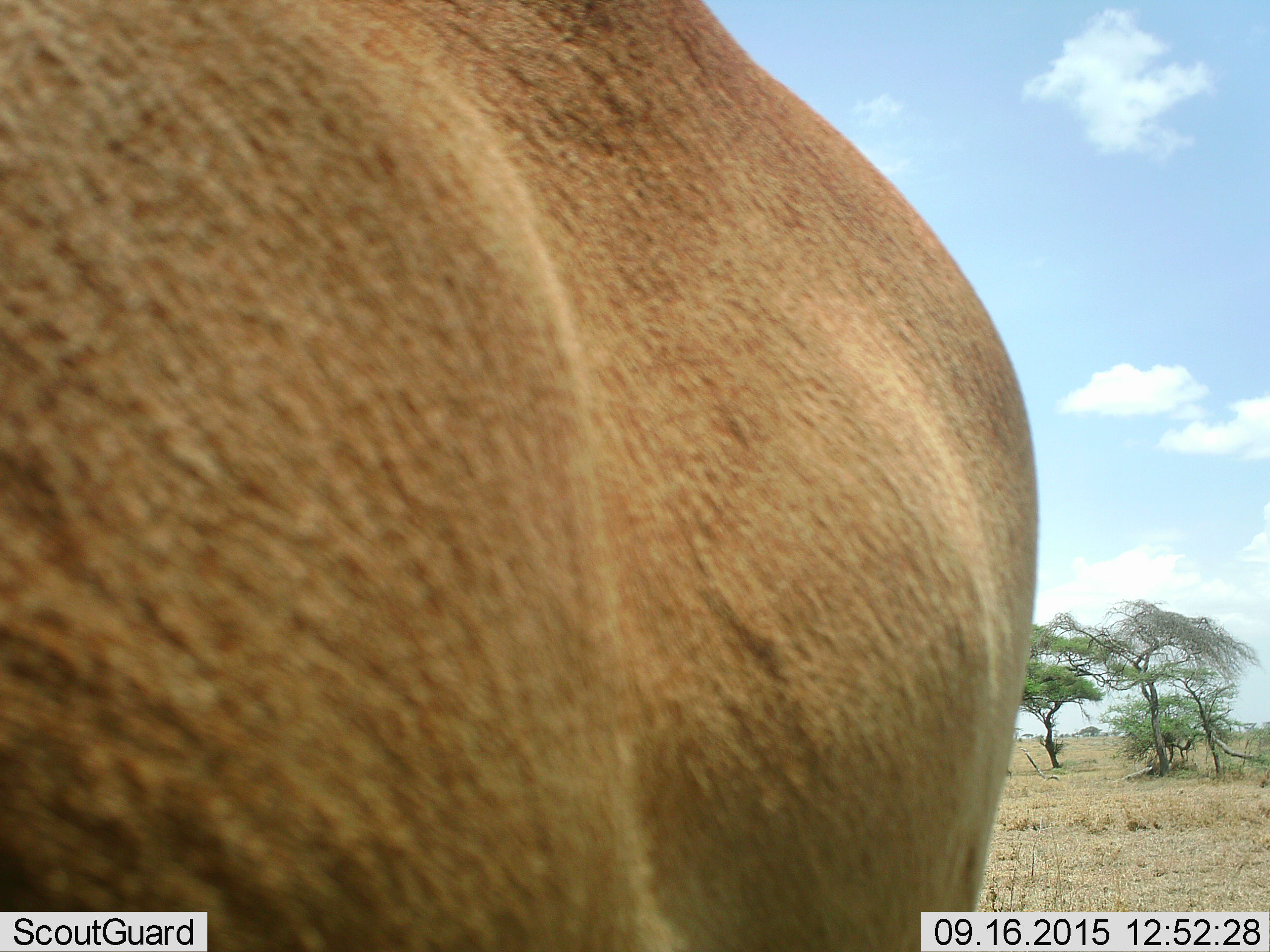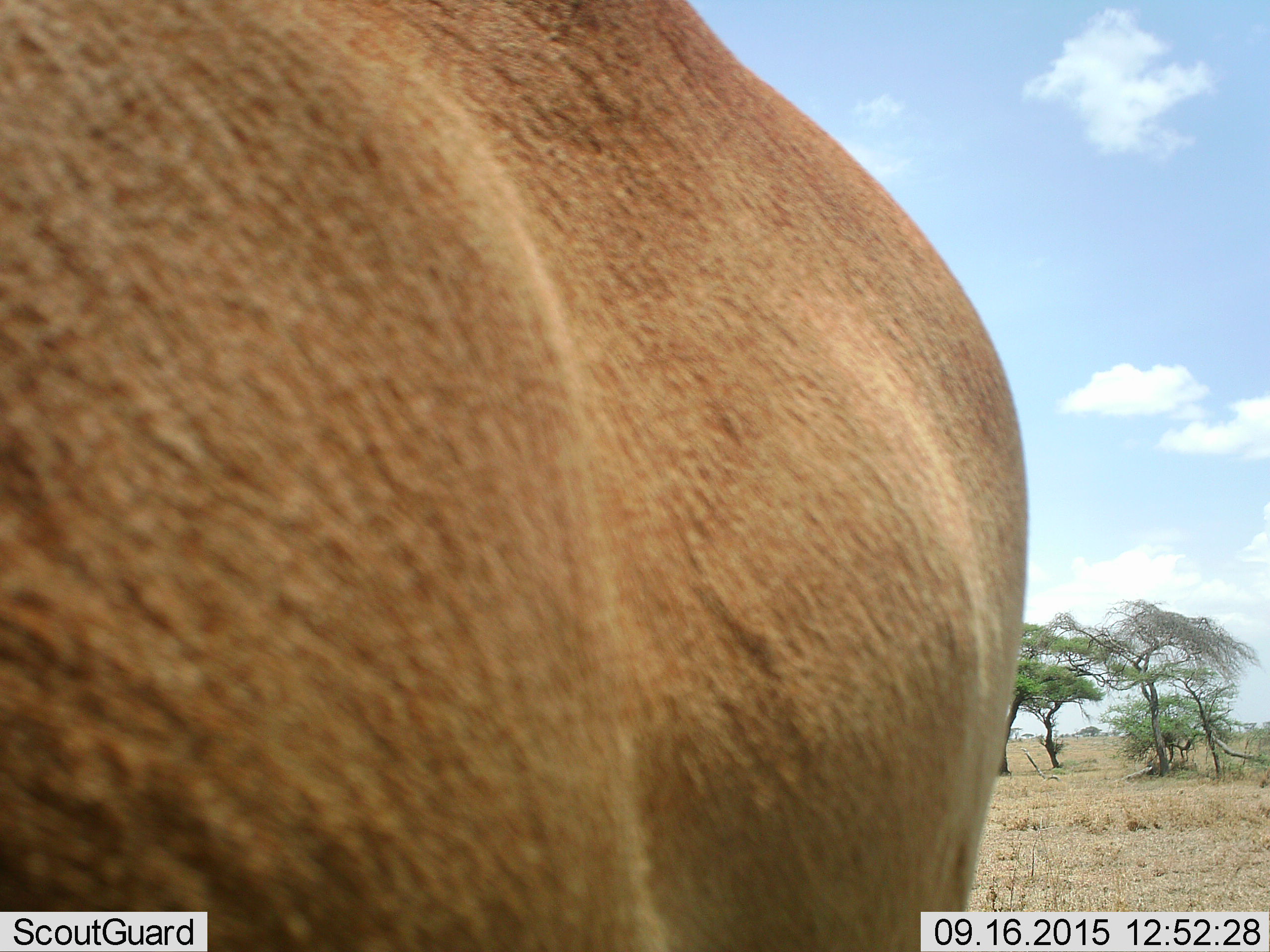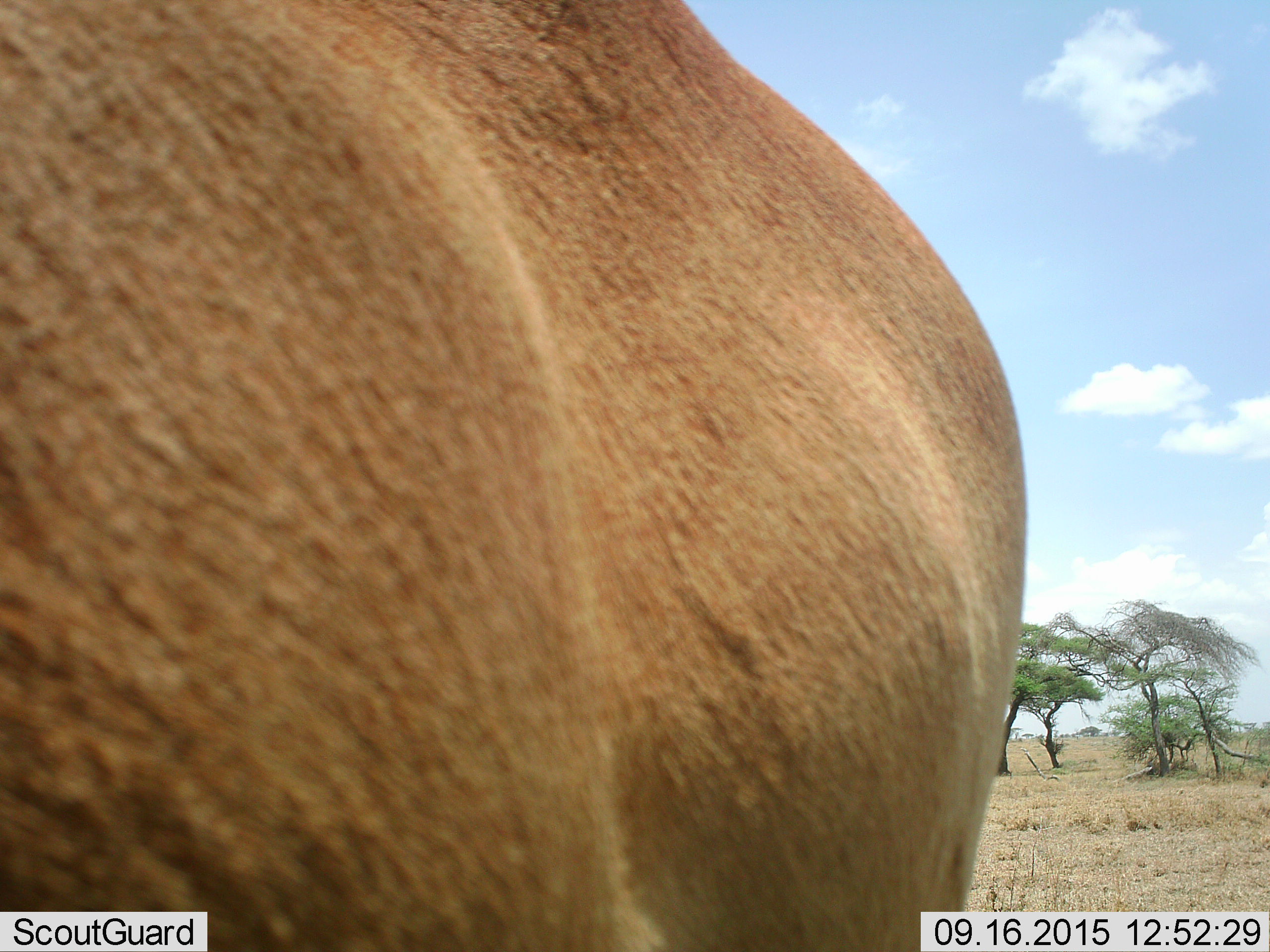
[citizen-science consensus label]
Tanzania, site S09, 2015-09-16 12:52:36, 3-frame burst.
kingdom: Animalia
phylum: Chordata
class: Mammalia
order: Artiodactyla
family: Bovidae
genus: Alcelaphus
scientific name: Alcelaphus buselaphus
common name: hartebeest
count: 1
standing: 100%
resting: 0%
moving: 0%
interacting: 0%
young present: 0%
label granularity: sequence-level